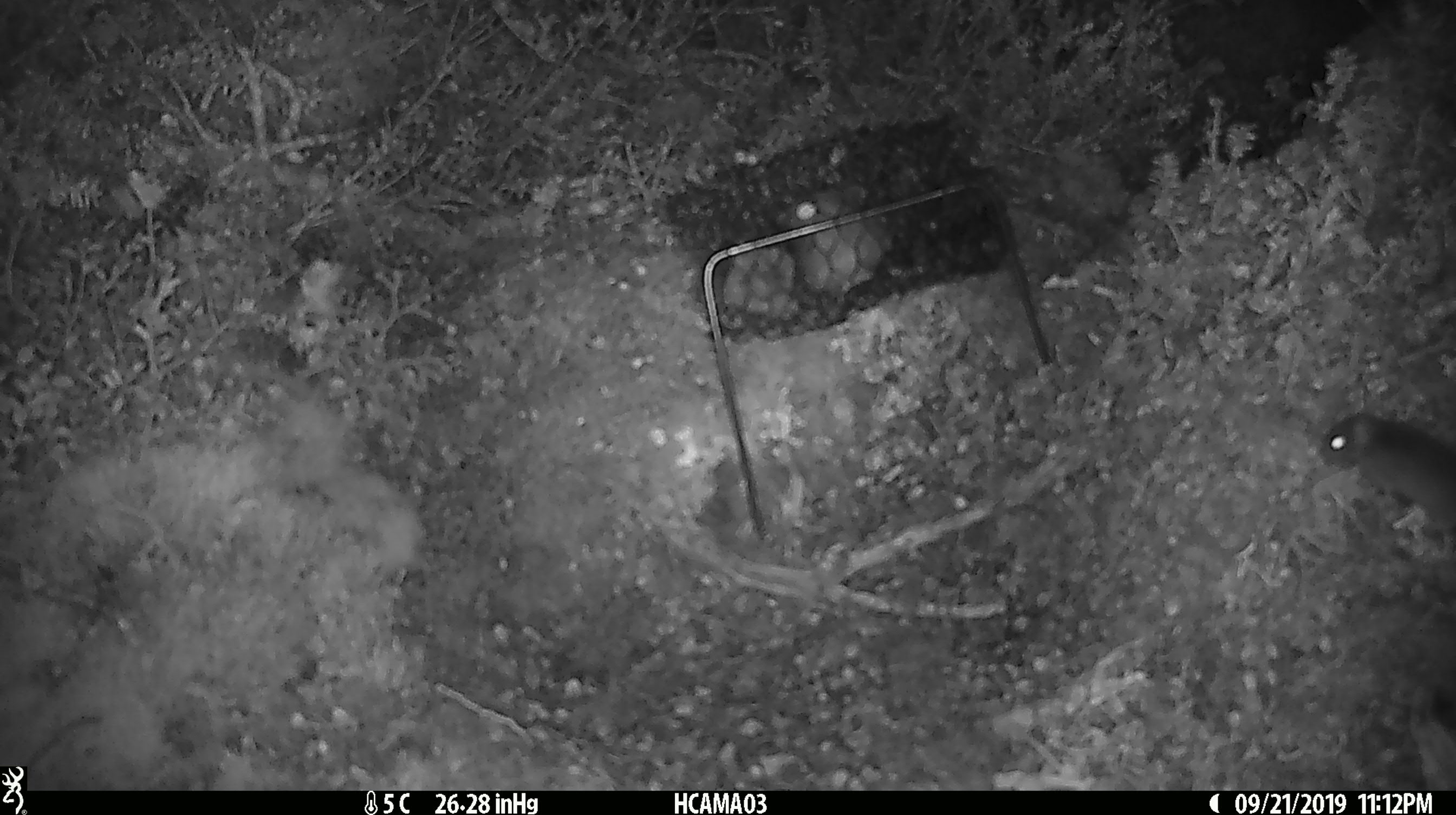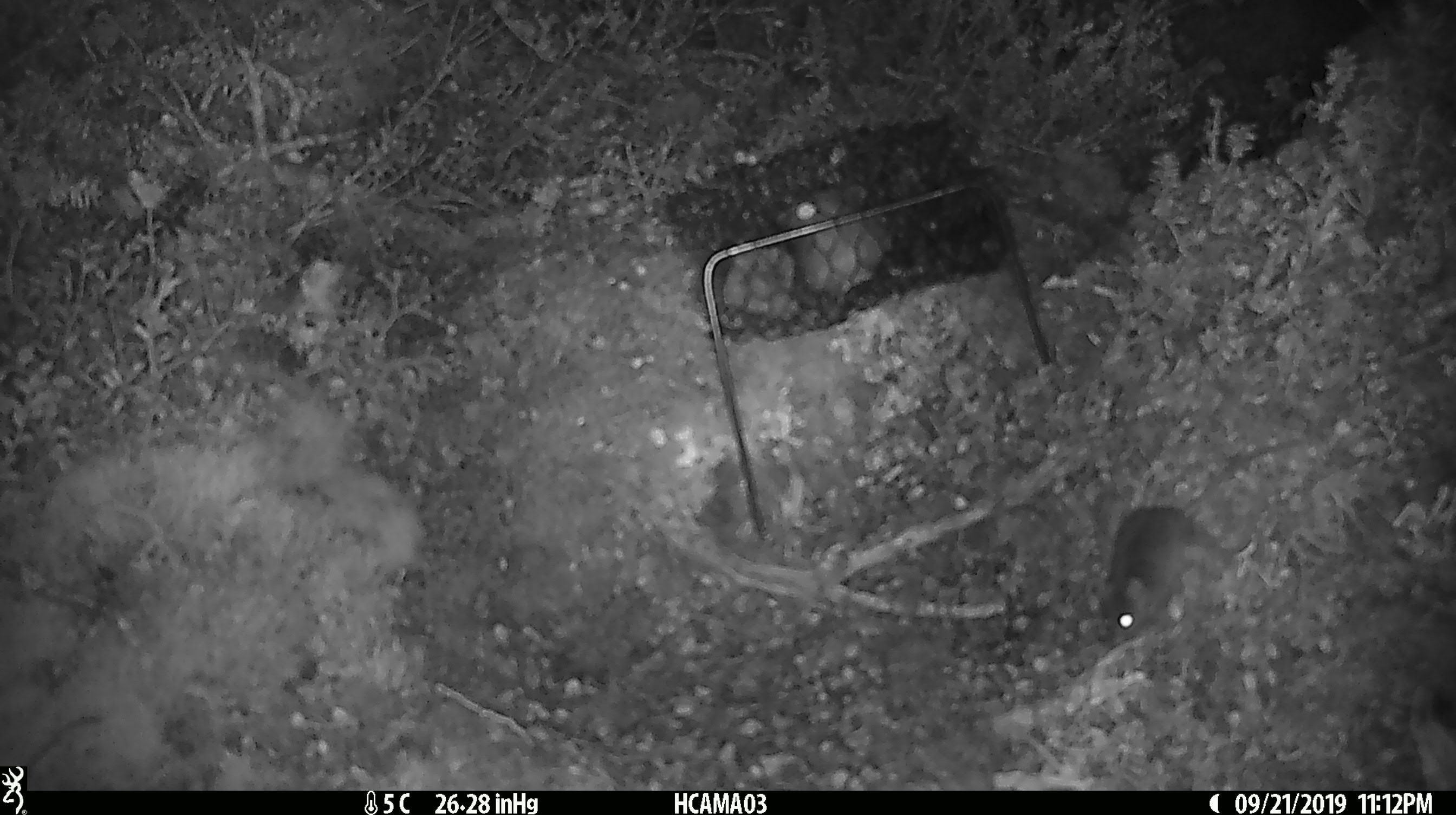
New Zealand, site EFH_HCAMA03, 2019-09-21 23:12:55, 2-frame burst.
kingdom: Animalia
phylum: Chordata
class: Mammalia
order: Rodentia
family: Muridae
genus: Mus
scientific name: Mus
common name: mouse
Mouse (Mus).